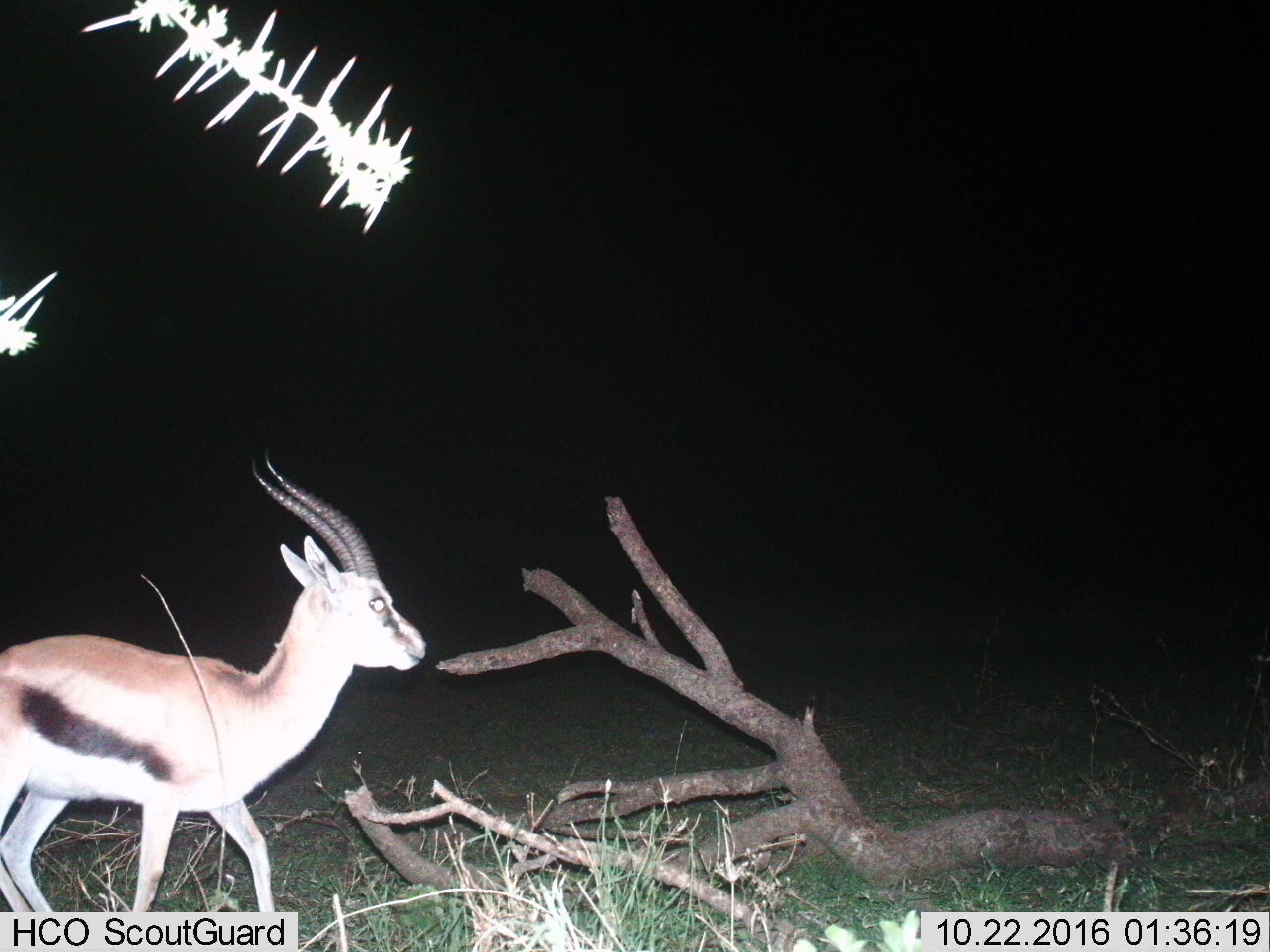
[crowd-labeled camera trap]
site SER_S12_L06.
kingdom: Animalia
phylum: Chordata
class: Mammalia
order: Artiodactyla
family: Bovidae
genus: Eudorcas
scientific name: Eudorcas thomsonii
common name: thomson's gazelle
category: gazellethomsons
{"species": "gazellethomsons (thomson's gazelle) (Eudorcas thomsonii)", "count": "1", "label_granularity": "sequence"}